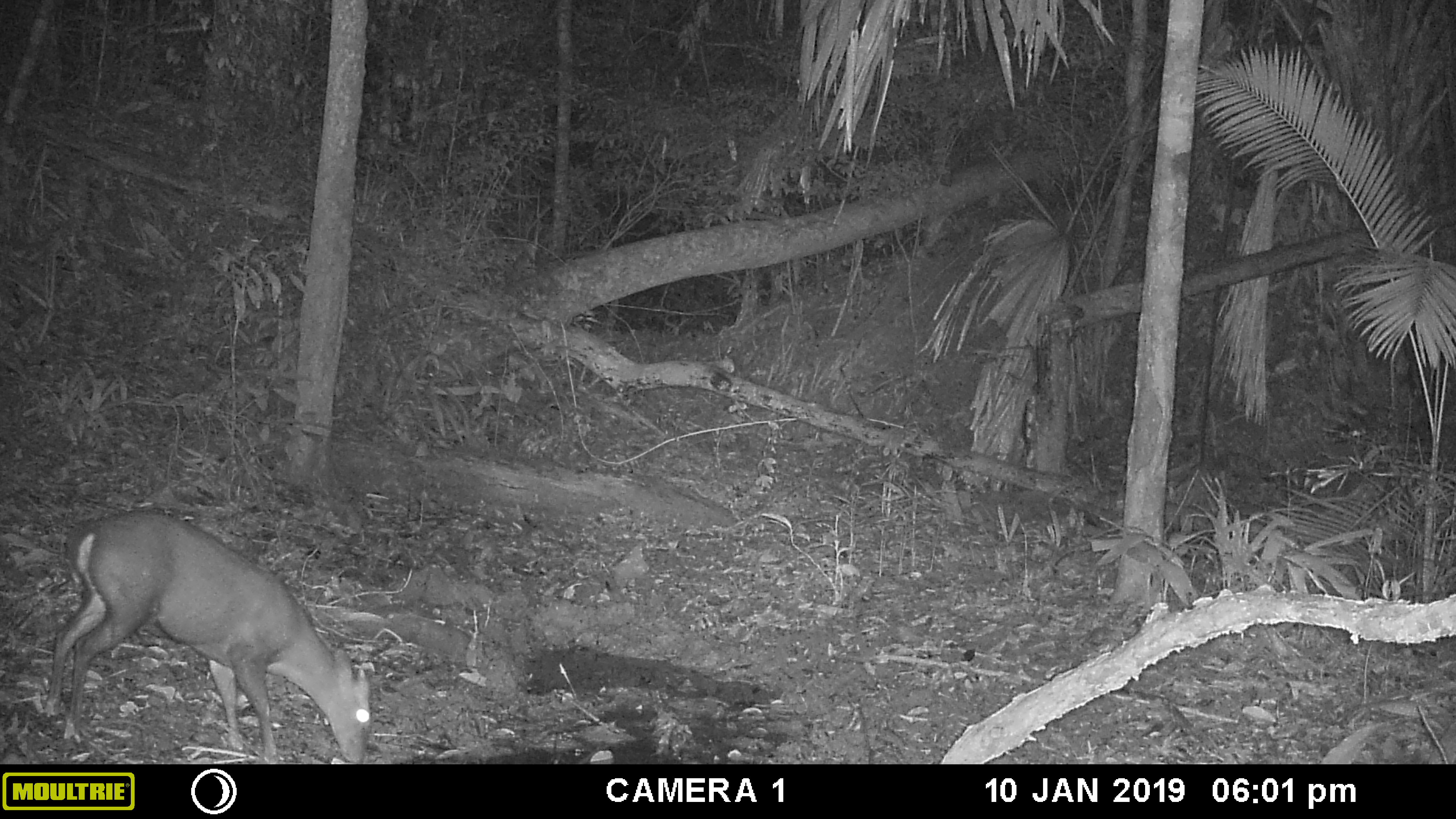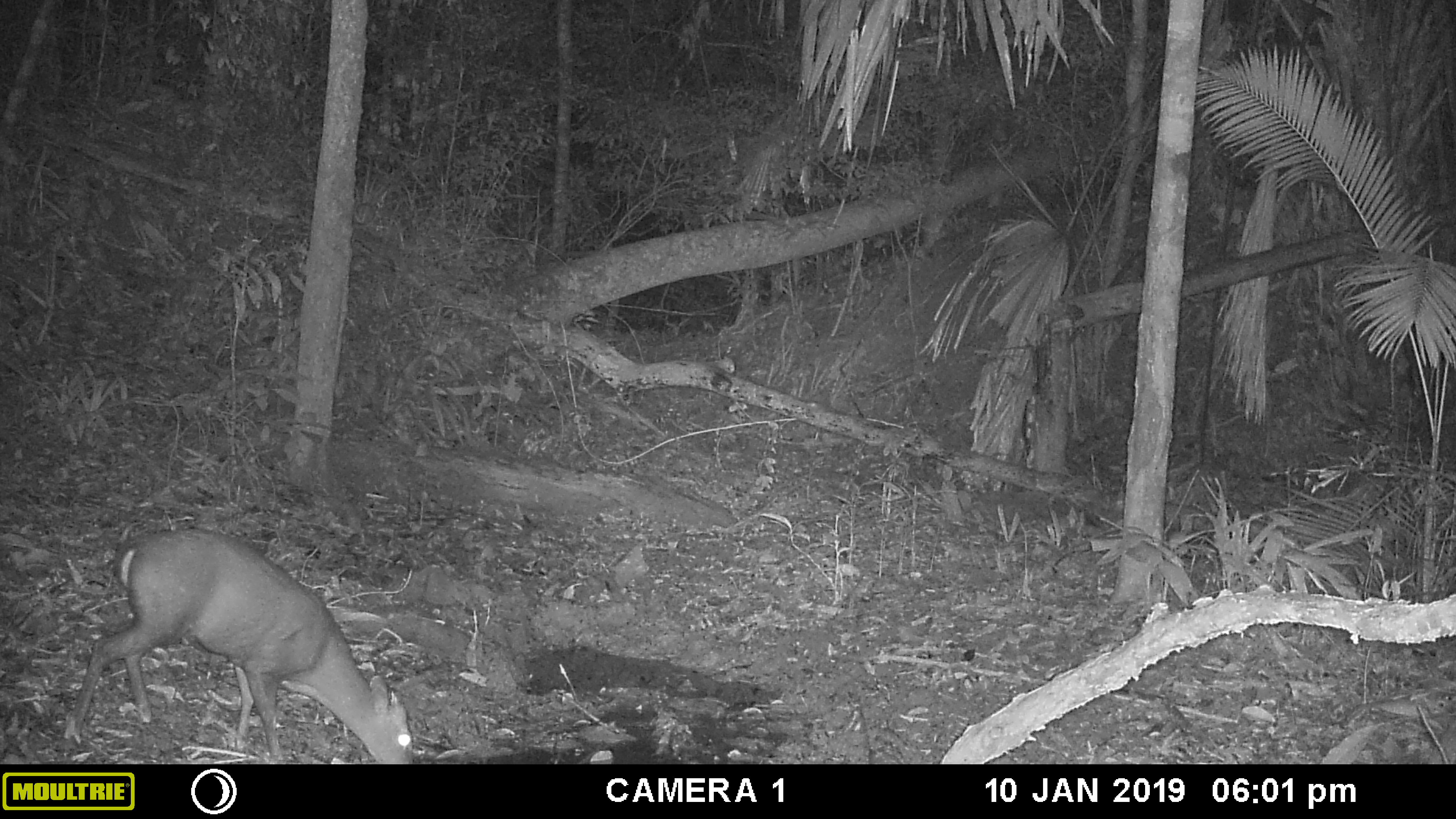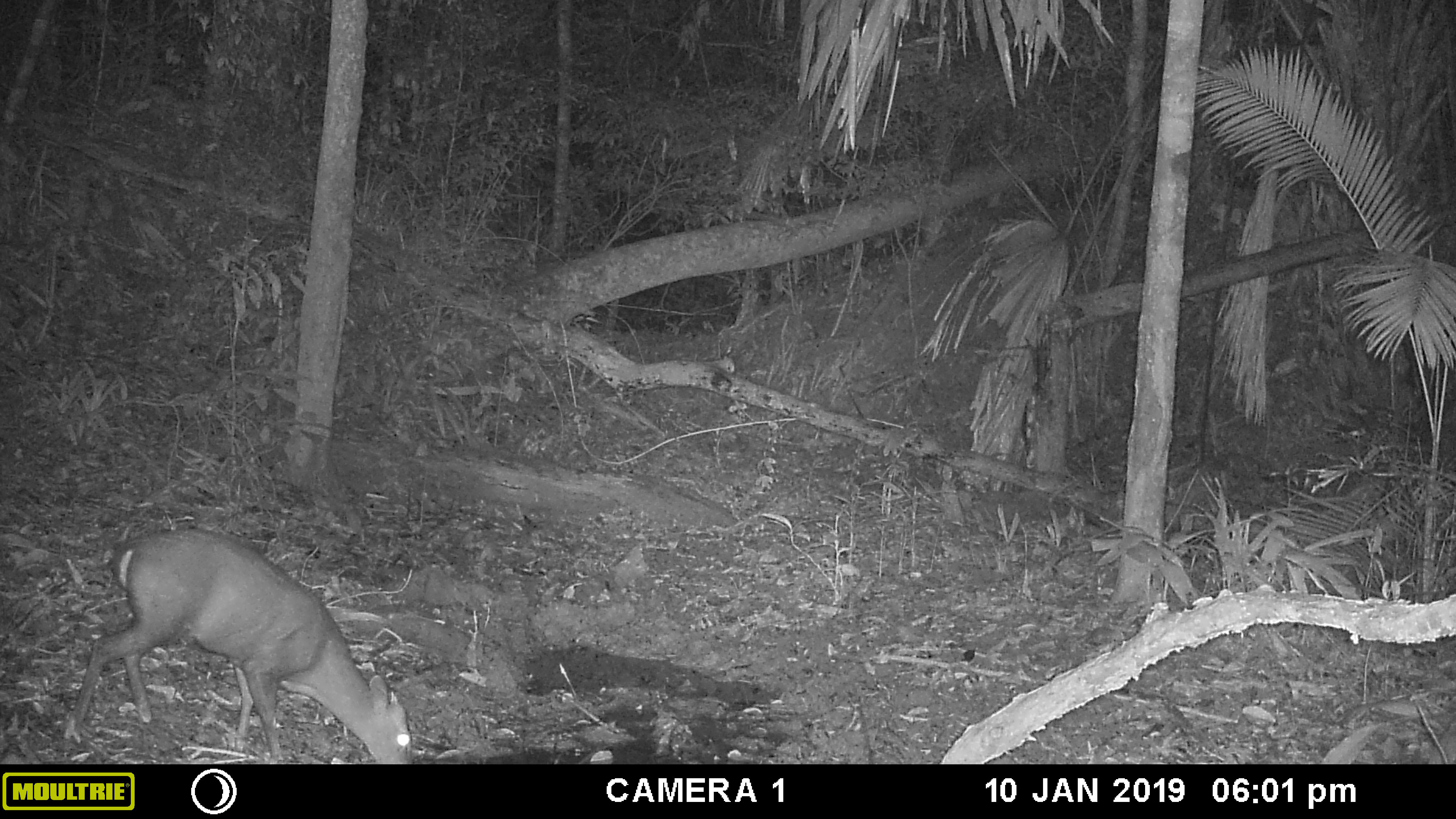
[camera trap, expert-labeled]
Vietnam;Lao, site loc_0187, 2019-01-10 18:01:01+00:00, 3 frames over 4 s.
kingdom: Animalia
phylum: Chordata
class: Mammalia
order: Artiodactyla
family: Cervidae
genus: Muntiacus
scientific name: Muntiacus vuquangensis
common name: large-antlered muntjac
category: large antlered muntjac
Large antlered muntjac (large-antlered muntjac) (Muntiacus vuquangensis). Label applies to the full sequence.